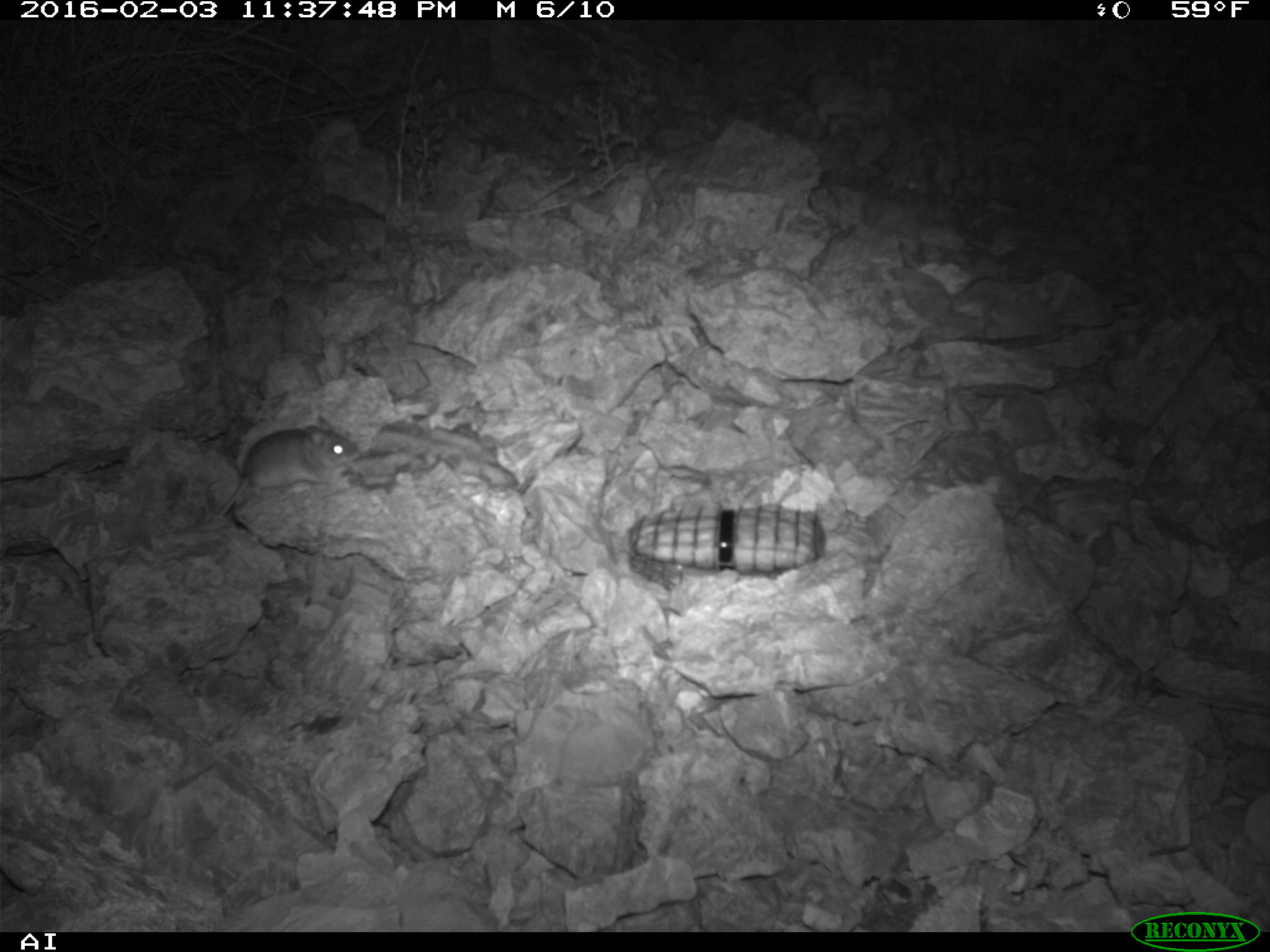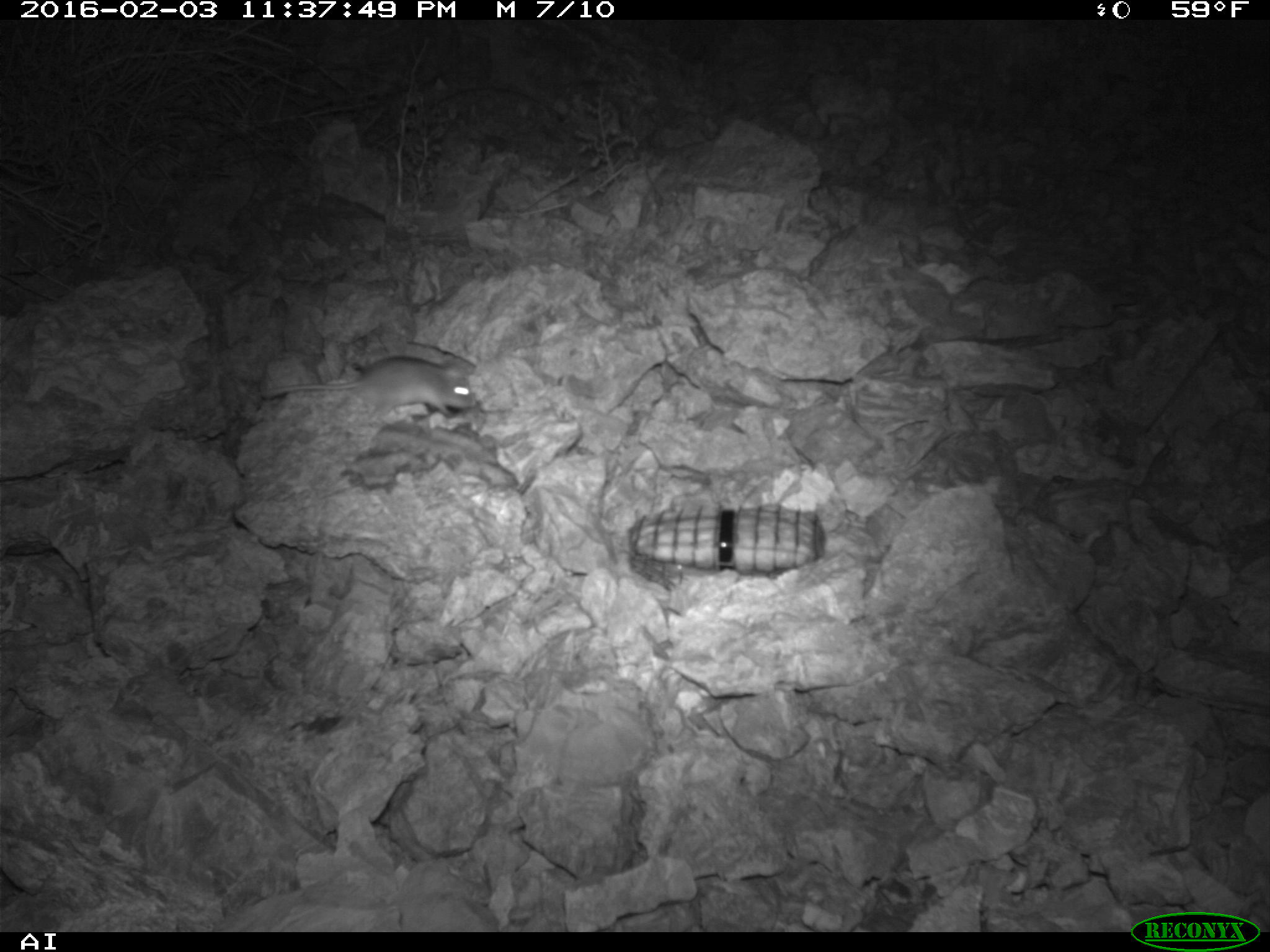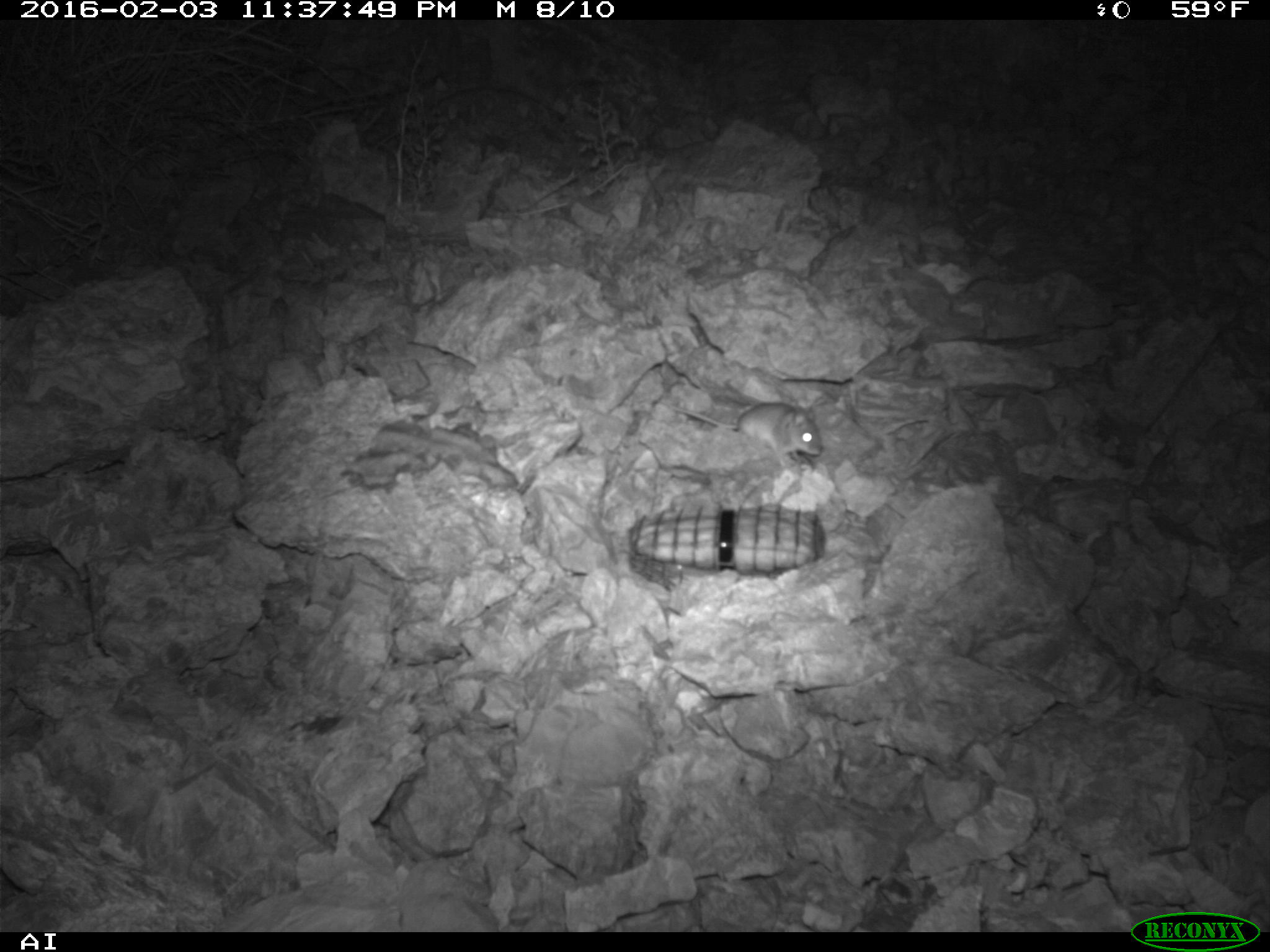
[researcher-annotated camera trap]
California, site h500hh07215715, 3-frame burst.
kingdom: Animalia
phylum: Chordata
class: Mammalia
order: Rodentia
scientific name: Rodentia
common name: rodent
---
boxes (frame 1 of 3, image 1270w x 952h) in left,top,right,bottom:
rodent: 215,416,359,521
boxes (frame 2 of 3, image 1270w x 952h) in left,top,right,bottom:
rodent: 262,355,476,419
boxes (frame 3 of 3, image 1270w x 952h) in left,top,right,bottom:
rodent: 658,399,824,462